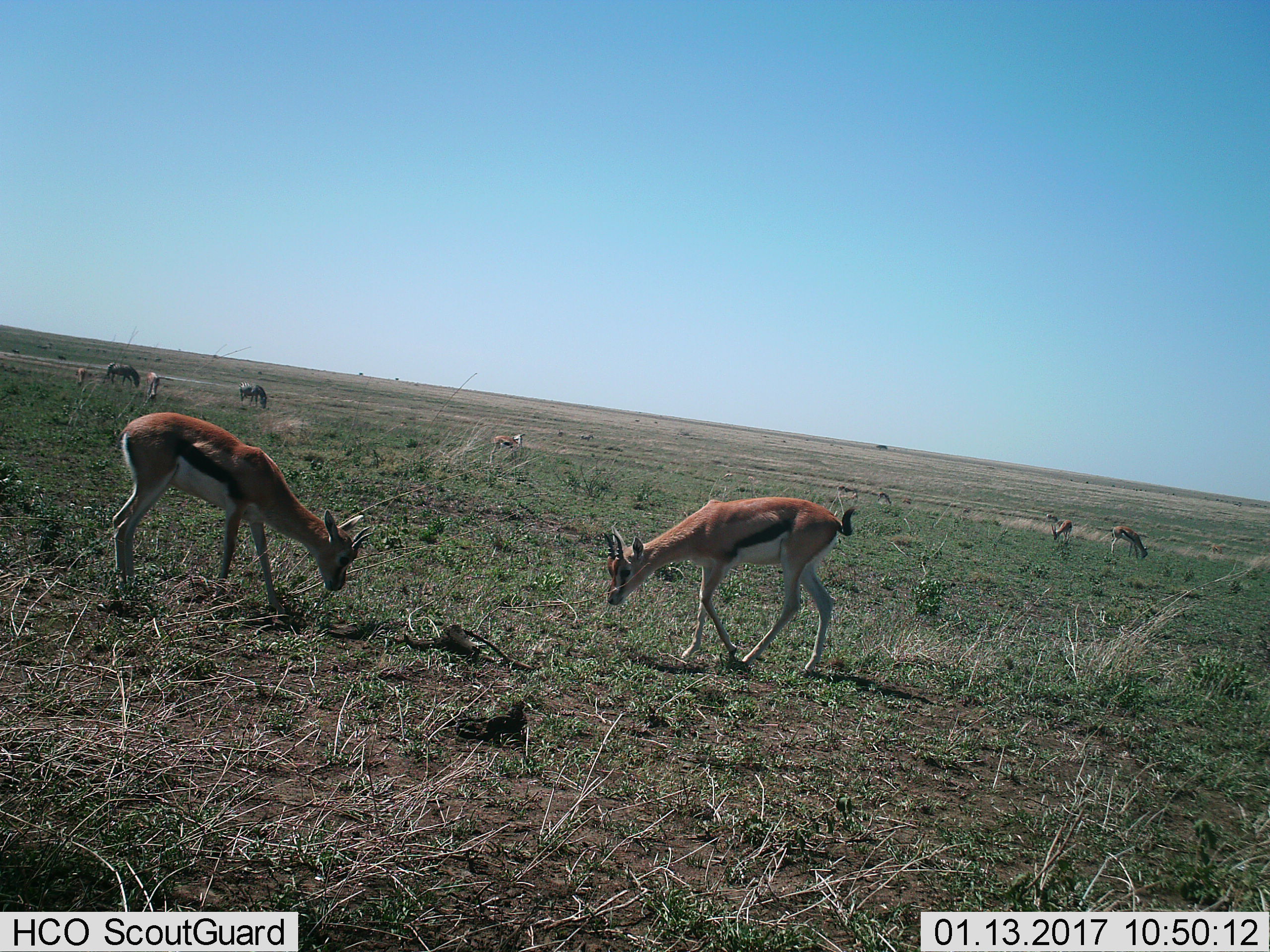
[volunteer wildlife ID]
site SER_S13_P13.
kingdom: Animalia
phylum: Chordata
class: Mammalia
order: Artiodactyla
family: Bovidae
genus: Eudorcas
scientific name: Eudorcas thomsonii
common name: thomson's gazelle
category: gazellethomsons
Gazellethomsons (thomson's gazelle) (Eudorcas thomsonii), count 7. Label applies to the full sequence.